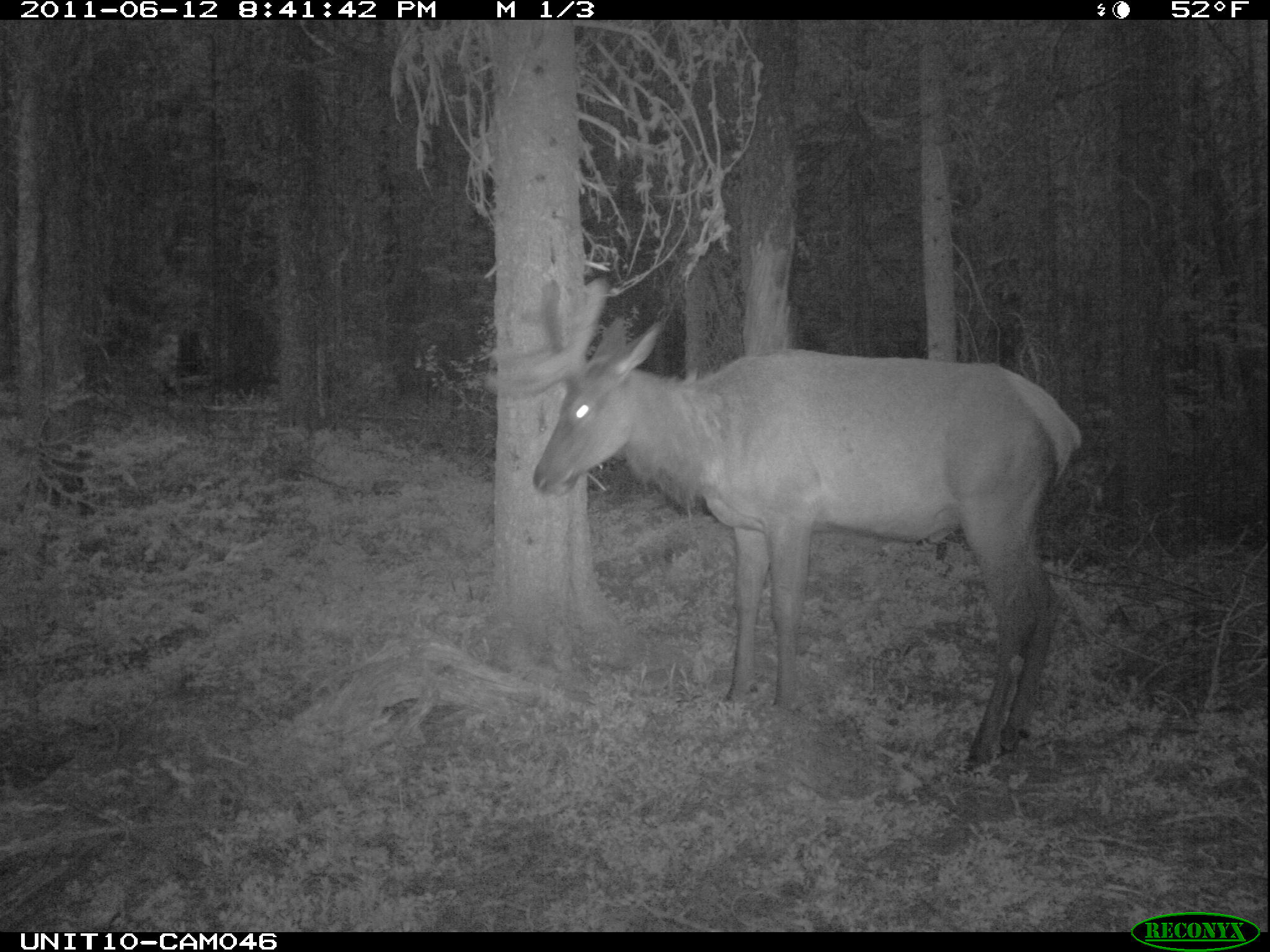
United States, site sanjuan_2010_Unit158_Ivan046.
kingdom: Animalia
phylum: Chordata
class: Mammalia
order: Artiodactyla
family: Cervidae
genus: Cervus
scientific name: Cervus elaphus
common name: red deer